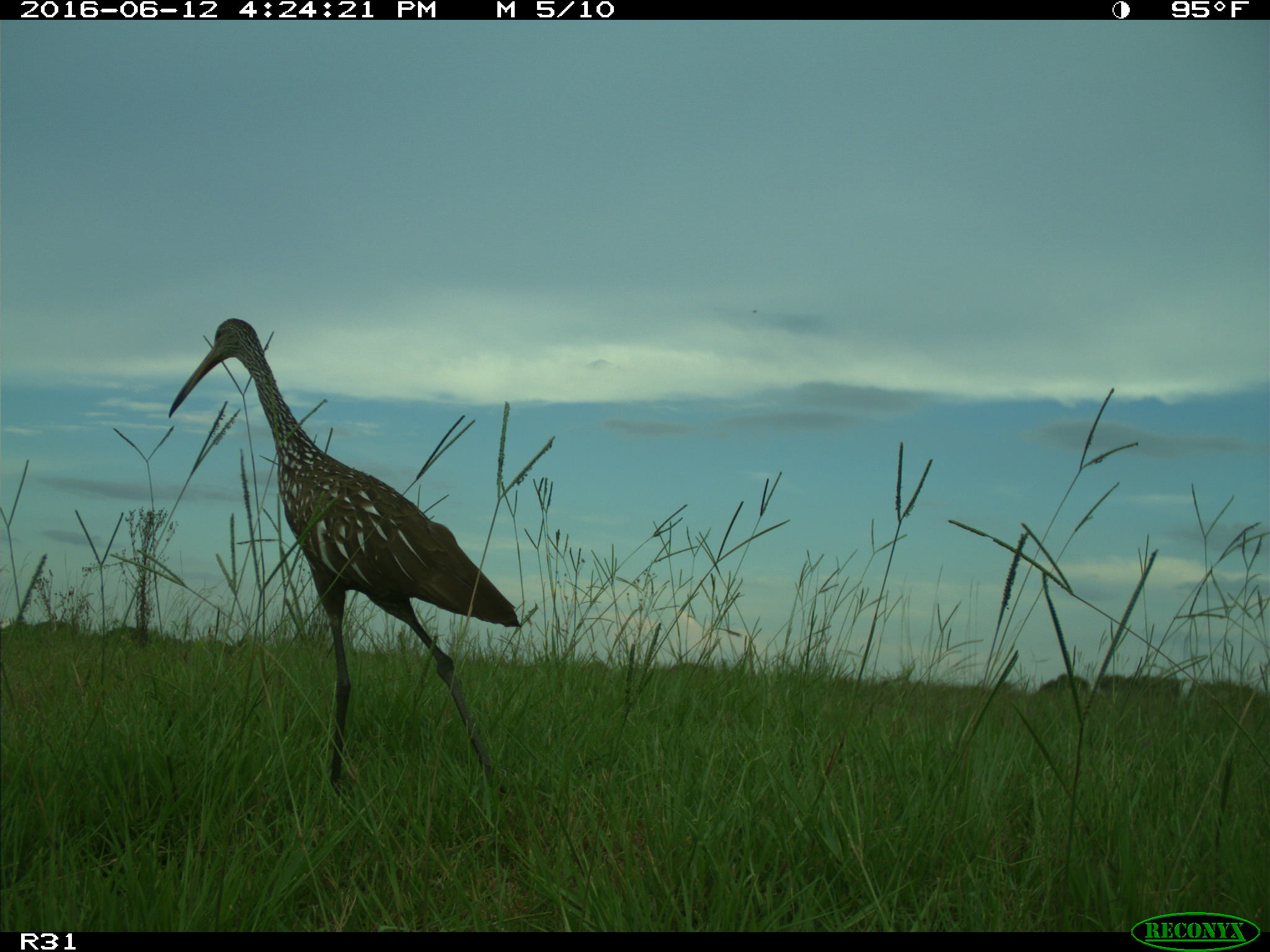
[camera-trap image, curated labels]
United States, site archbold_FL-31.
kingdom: Animalia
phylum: Chordata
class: Aves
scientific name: Aves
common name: birds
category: unidentified bird